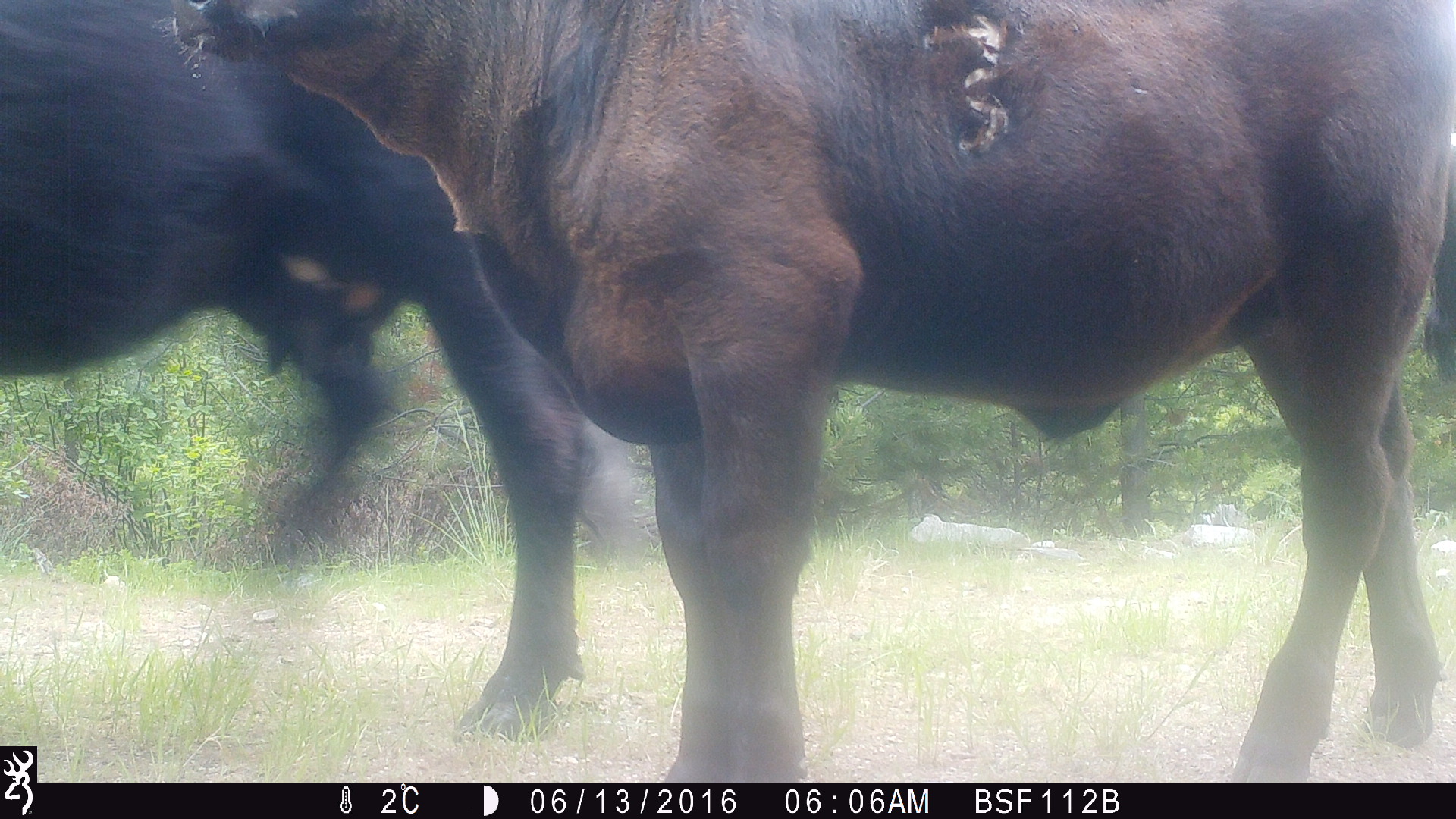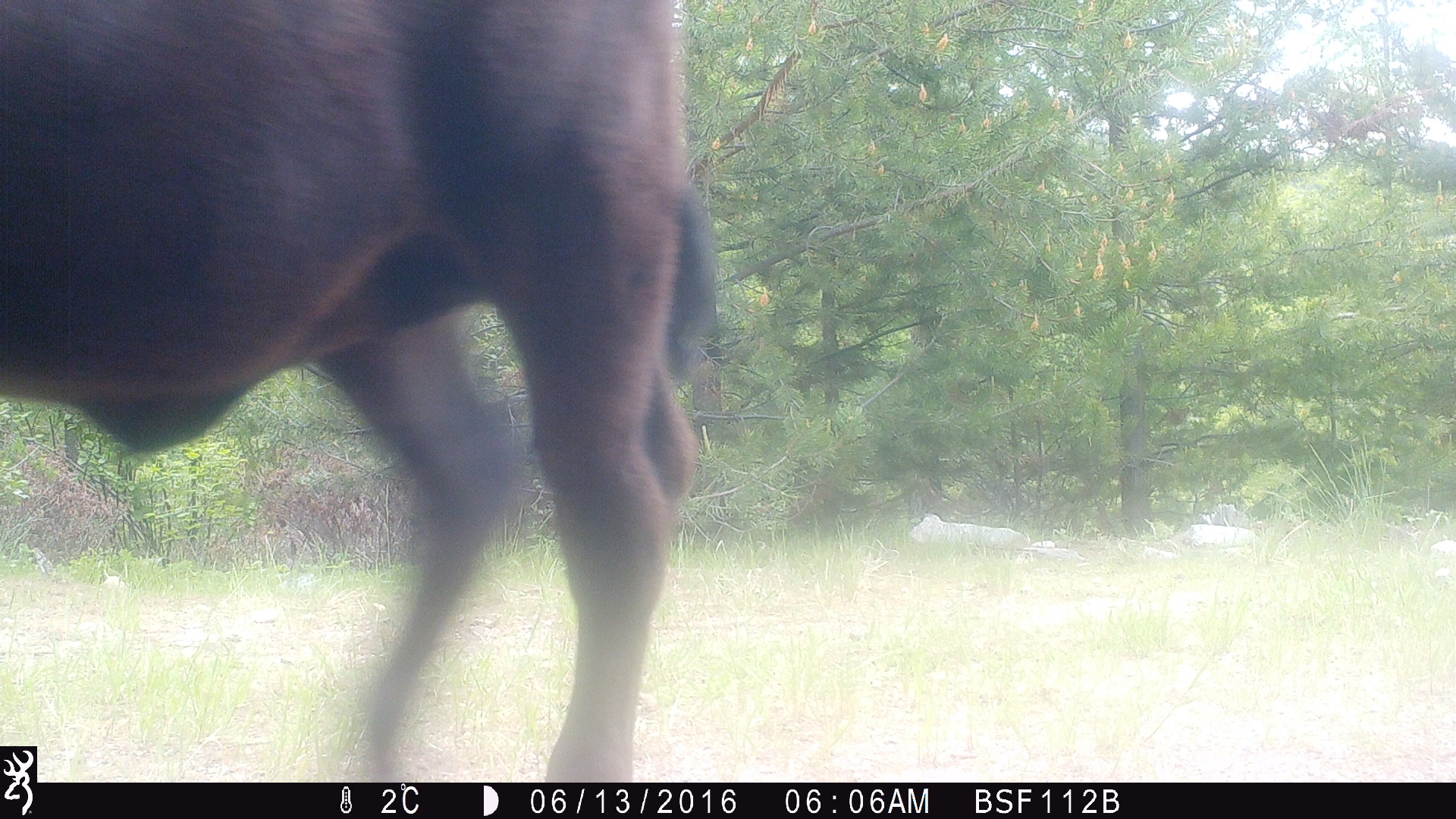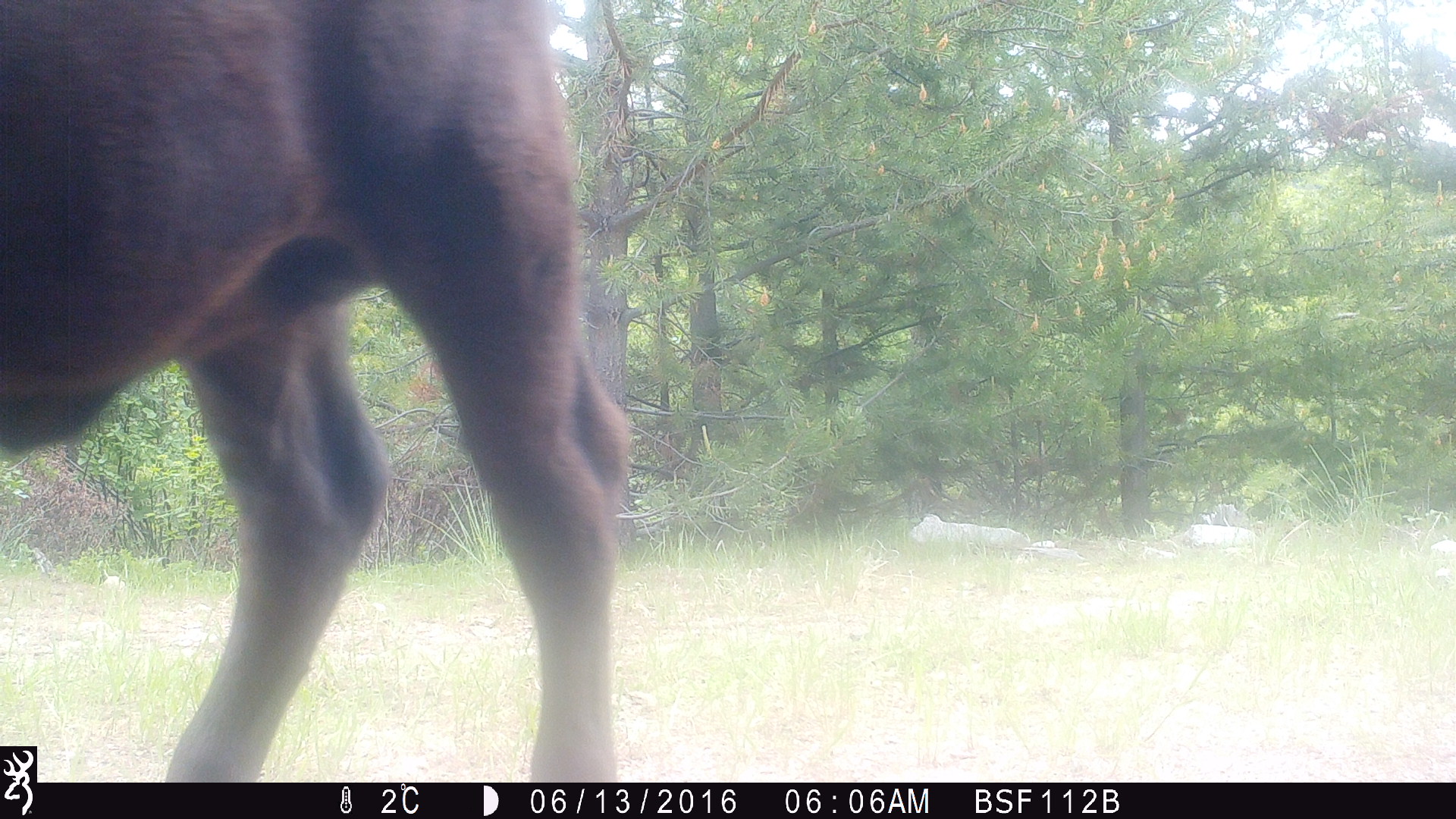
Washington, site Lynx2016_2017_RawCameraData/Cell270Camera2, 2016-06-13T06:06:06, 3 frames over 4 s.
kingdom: Animalia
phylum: Chordata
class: Mammalia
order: Artiodactyla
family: Bovidae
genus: Bos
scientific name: Bos taurus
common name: domestic cattle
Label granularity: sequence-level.